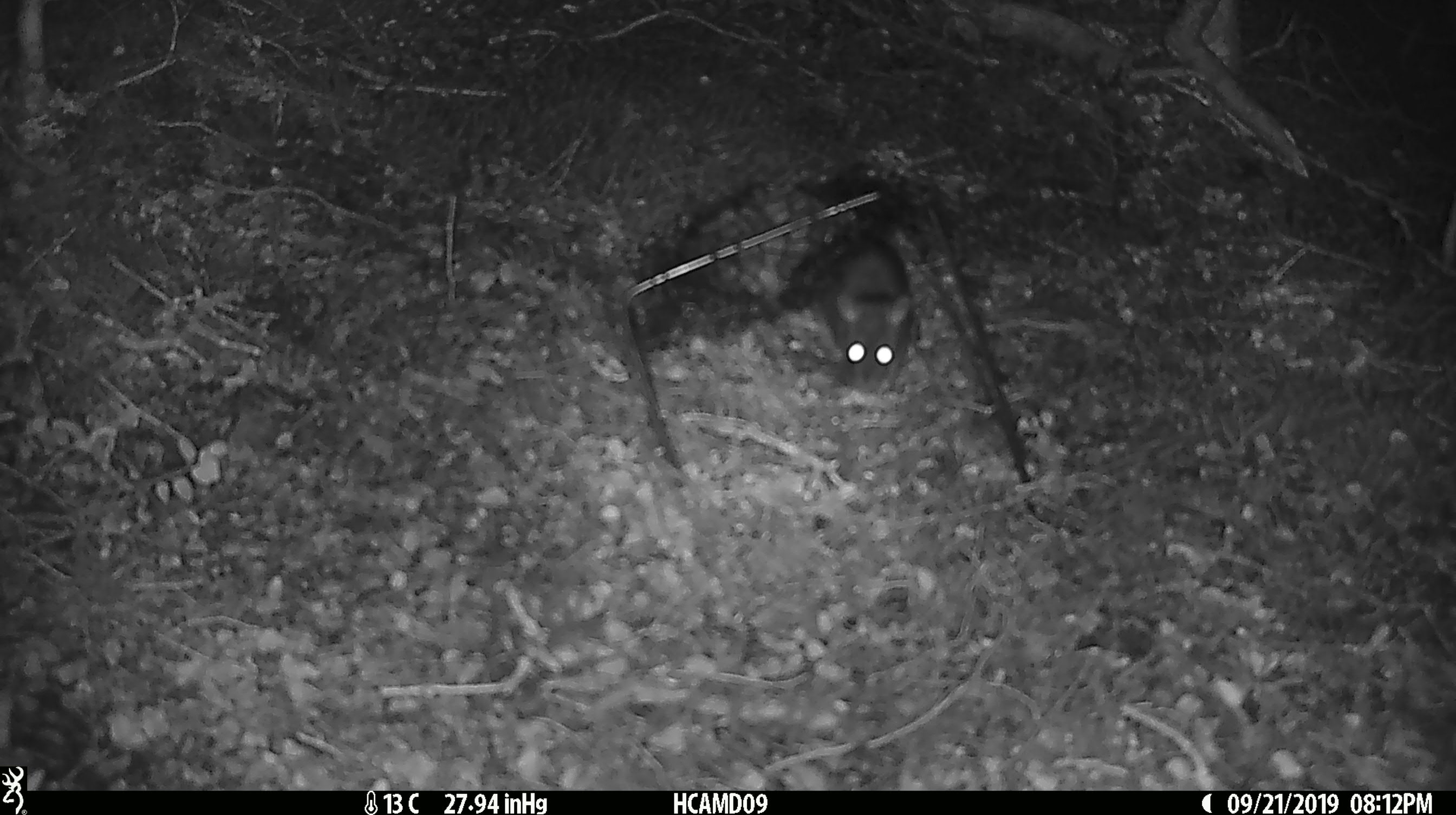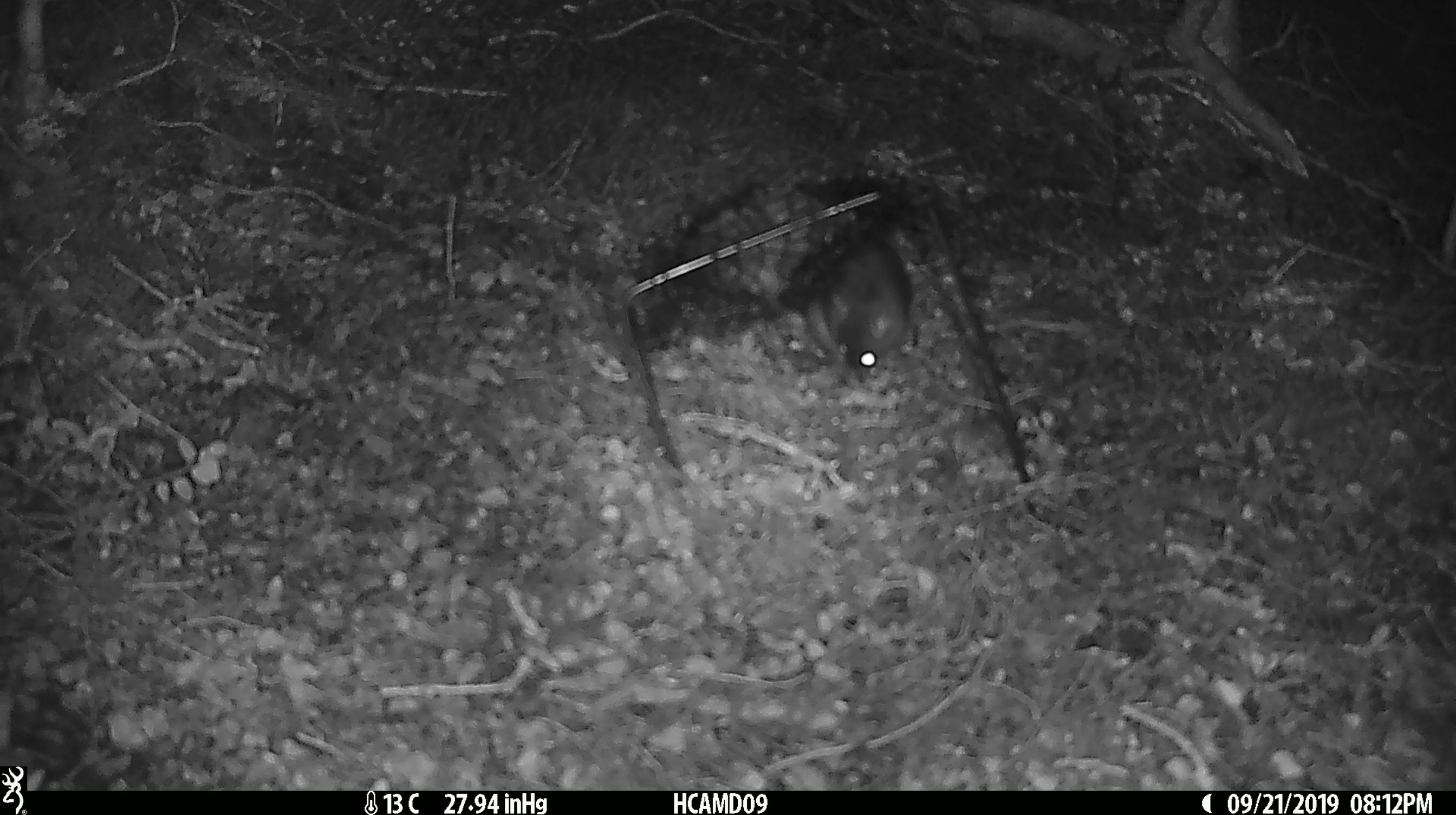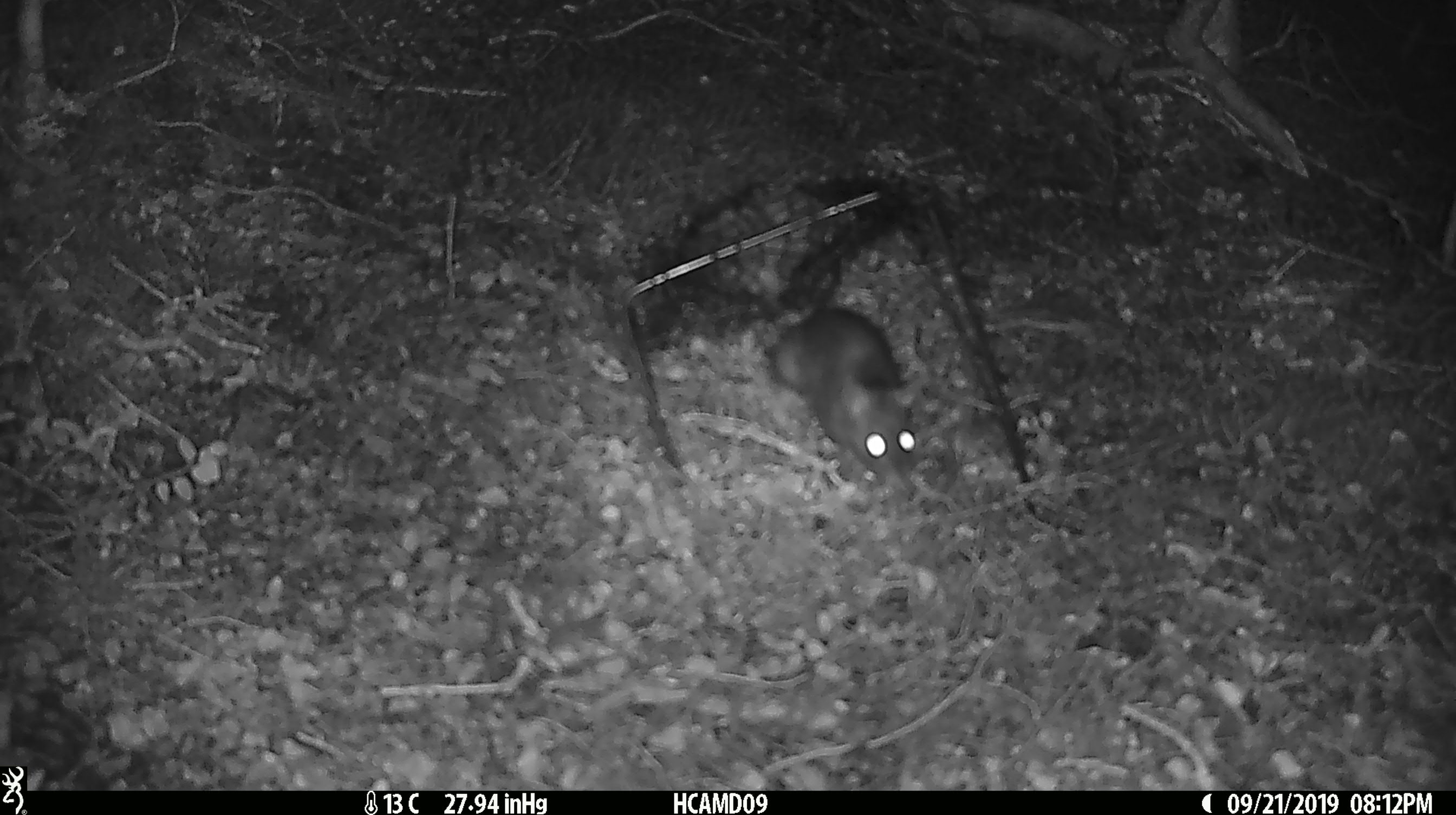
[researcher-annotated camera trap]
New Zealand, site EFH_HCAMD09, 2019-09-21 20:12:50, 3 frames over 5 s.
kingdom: Animalia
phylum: Chordata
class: Mammalia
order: Rodentia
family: Muridae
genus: Rattus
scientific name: Rattus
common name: rat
Rat (Rattus).